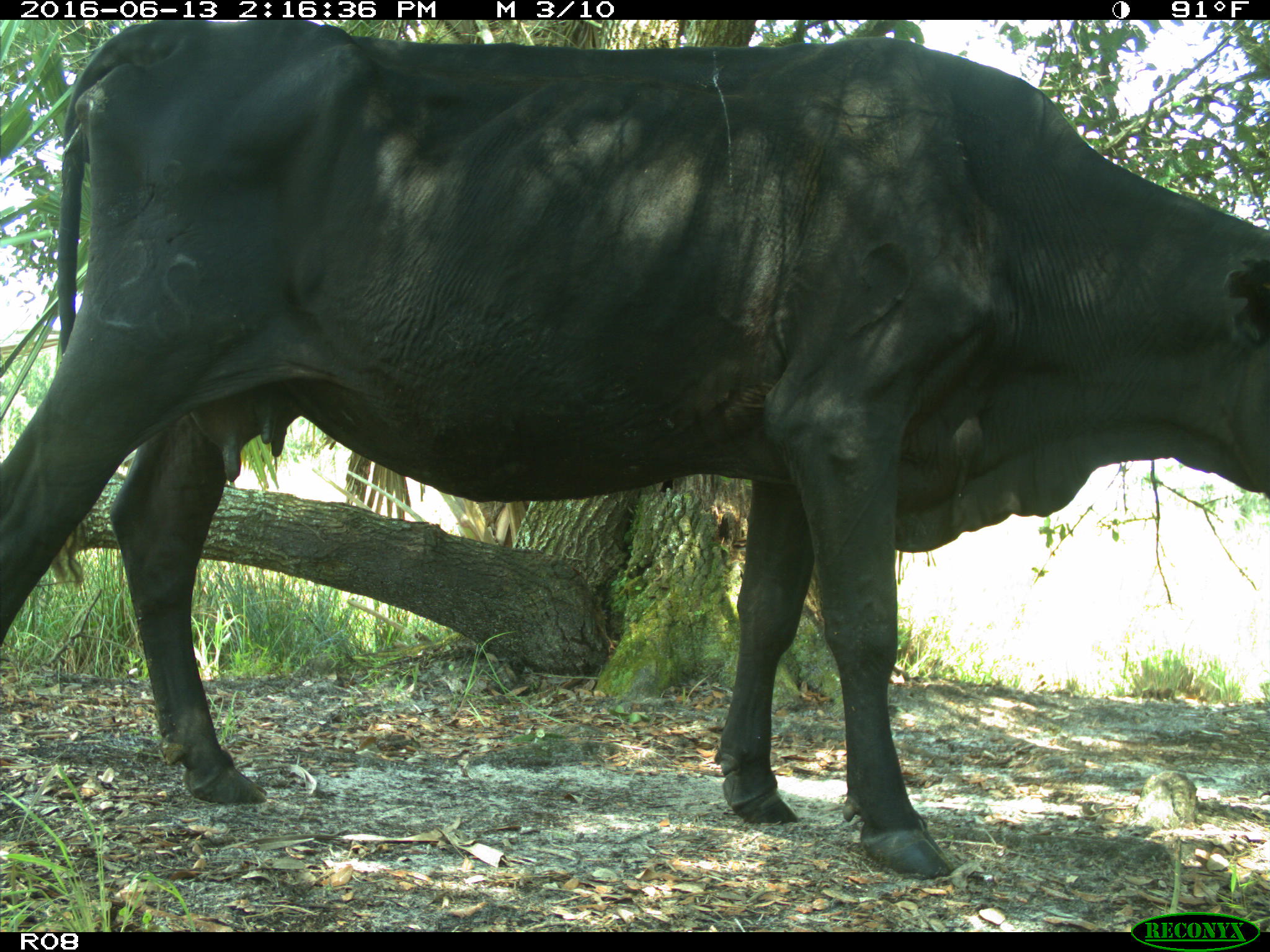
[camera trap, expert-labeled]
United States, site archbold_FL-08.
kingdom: Animalia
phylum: Chordata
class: Mammalia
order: Artiodactyla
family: Bovidae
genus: Bos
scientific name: Bos taurus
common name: domestic cow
Bos taurus (domestic cow).